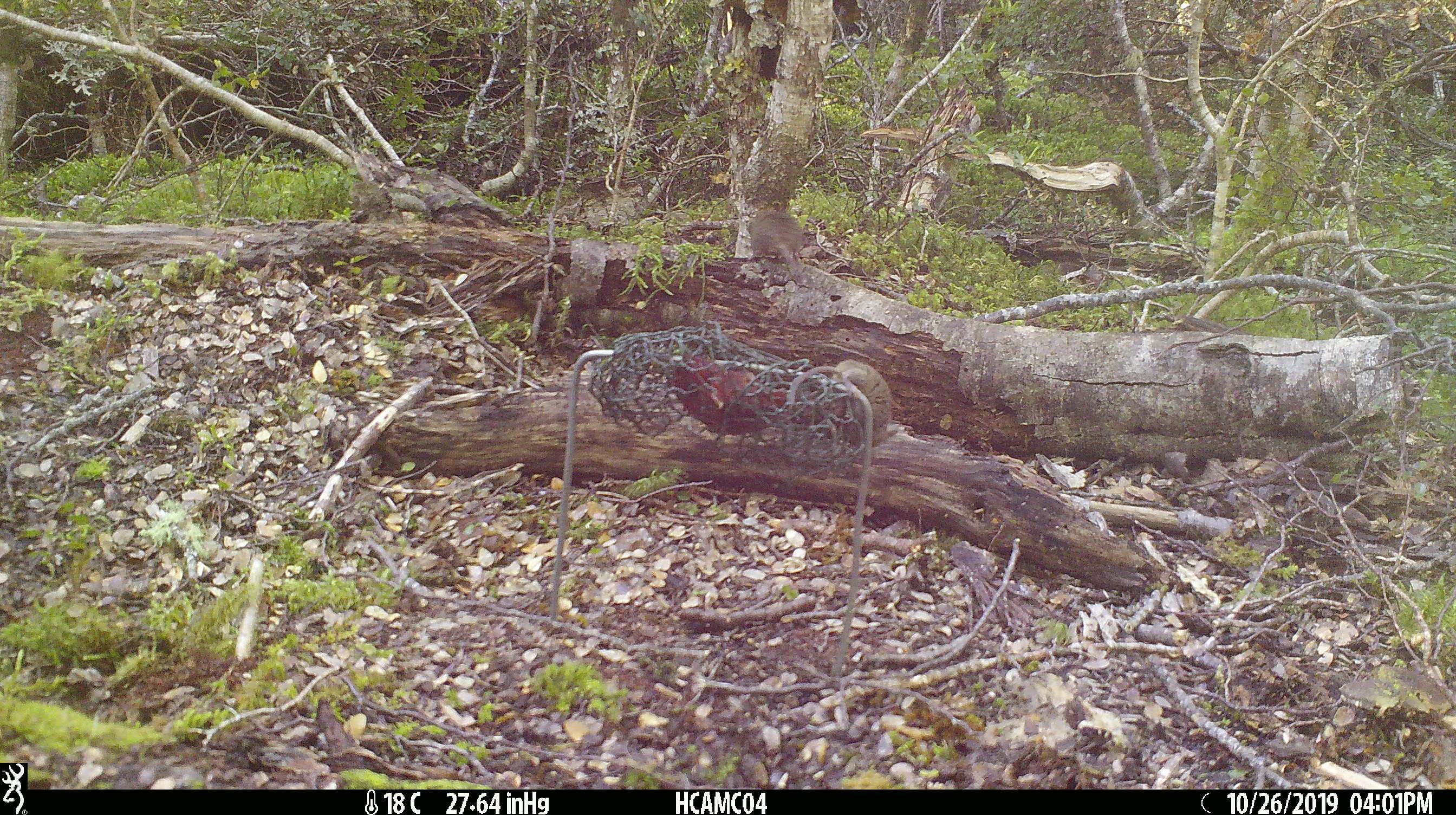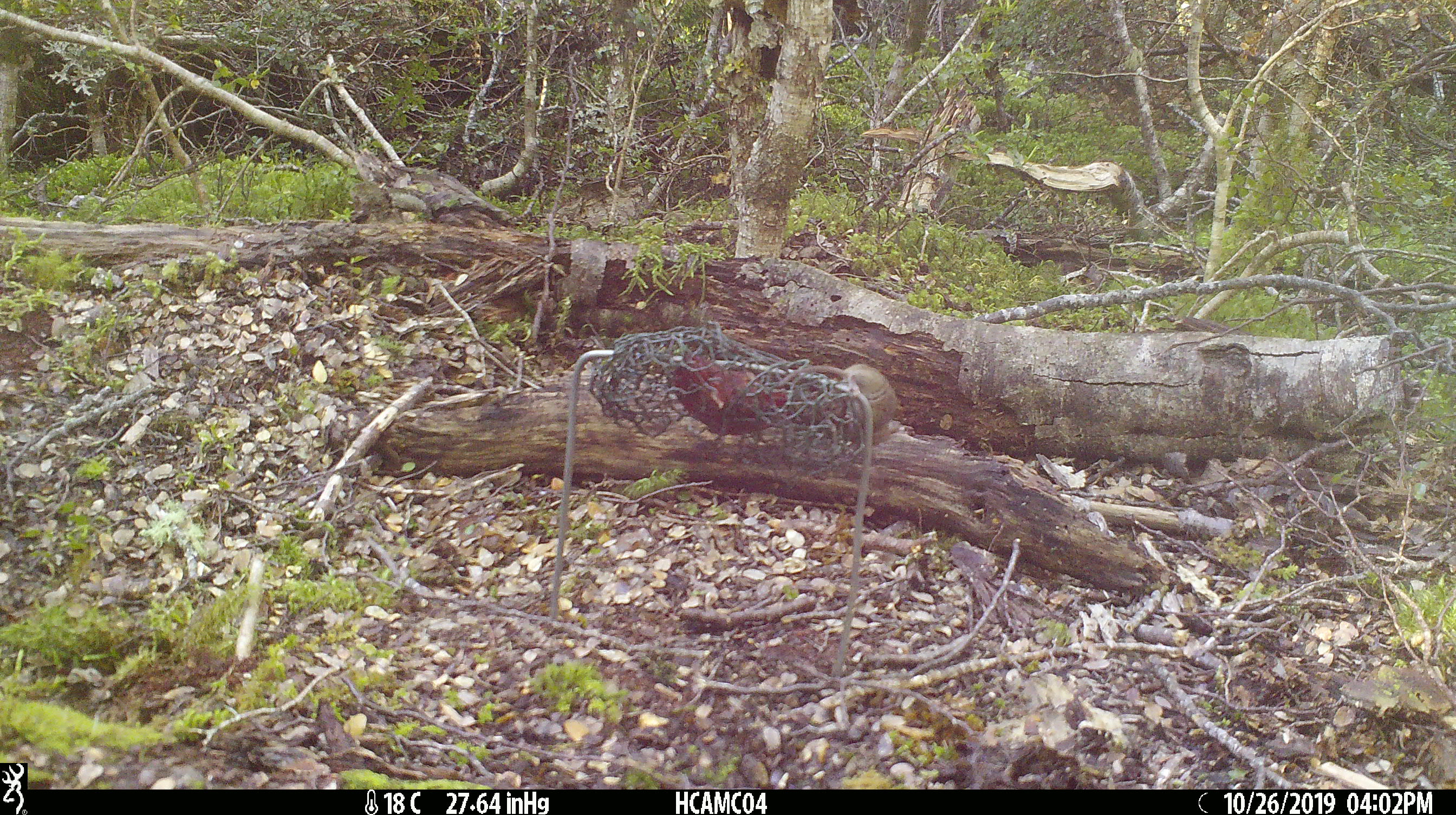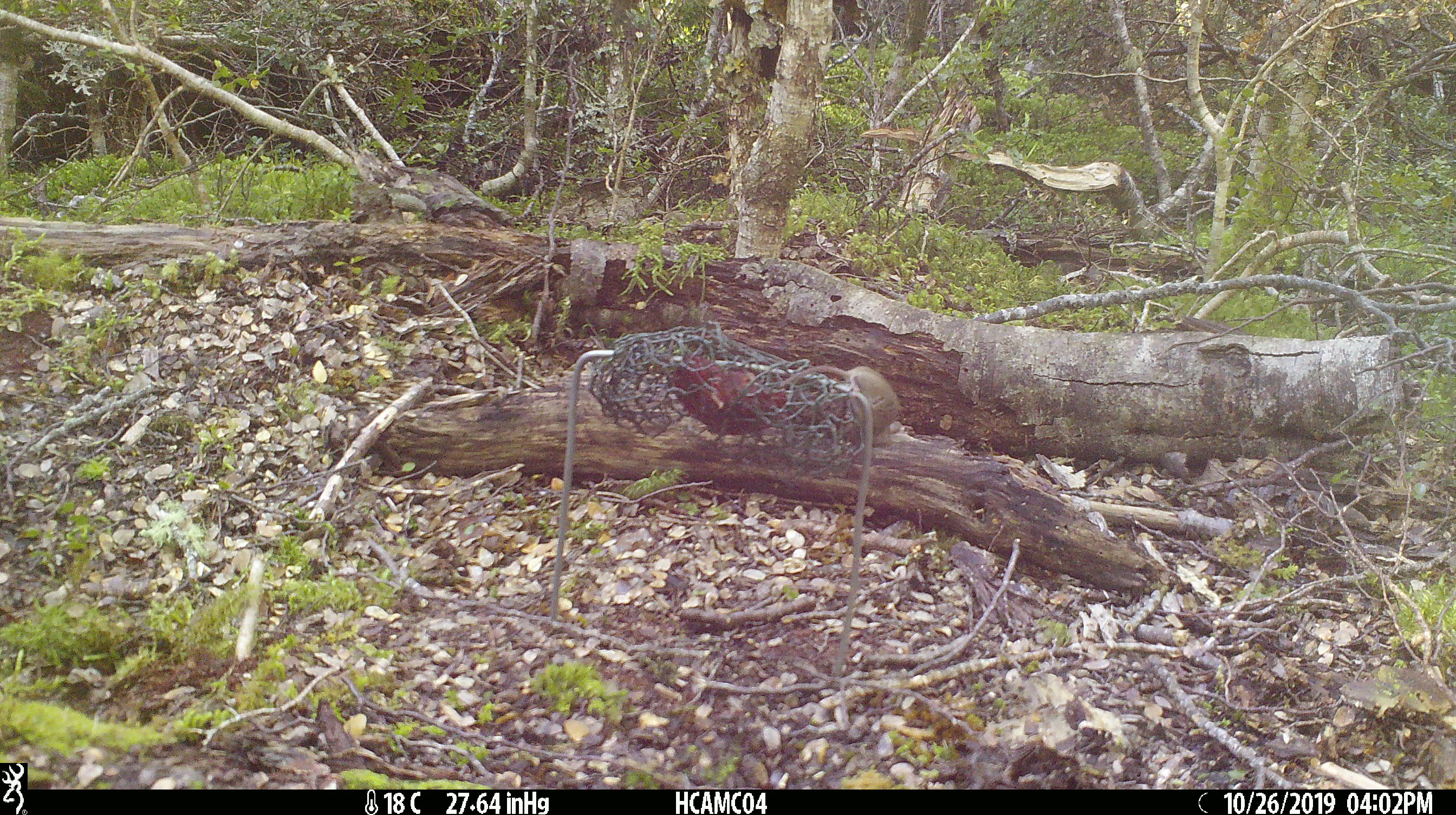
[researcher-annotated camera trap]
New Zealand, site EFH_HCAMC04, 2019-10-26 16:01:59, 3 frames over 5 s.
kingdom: Animalia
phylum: Chordata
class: Mammalia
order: Rodentia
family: Muridae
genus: Mus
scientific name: Mus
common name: mouse